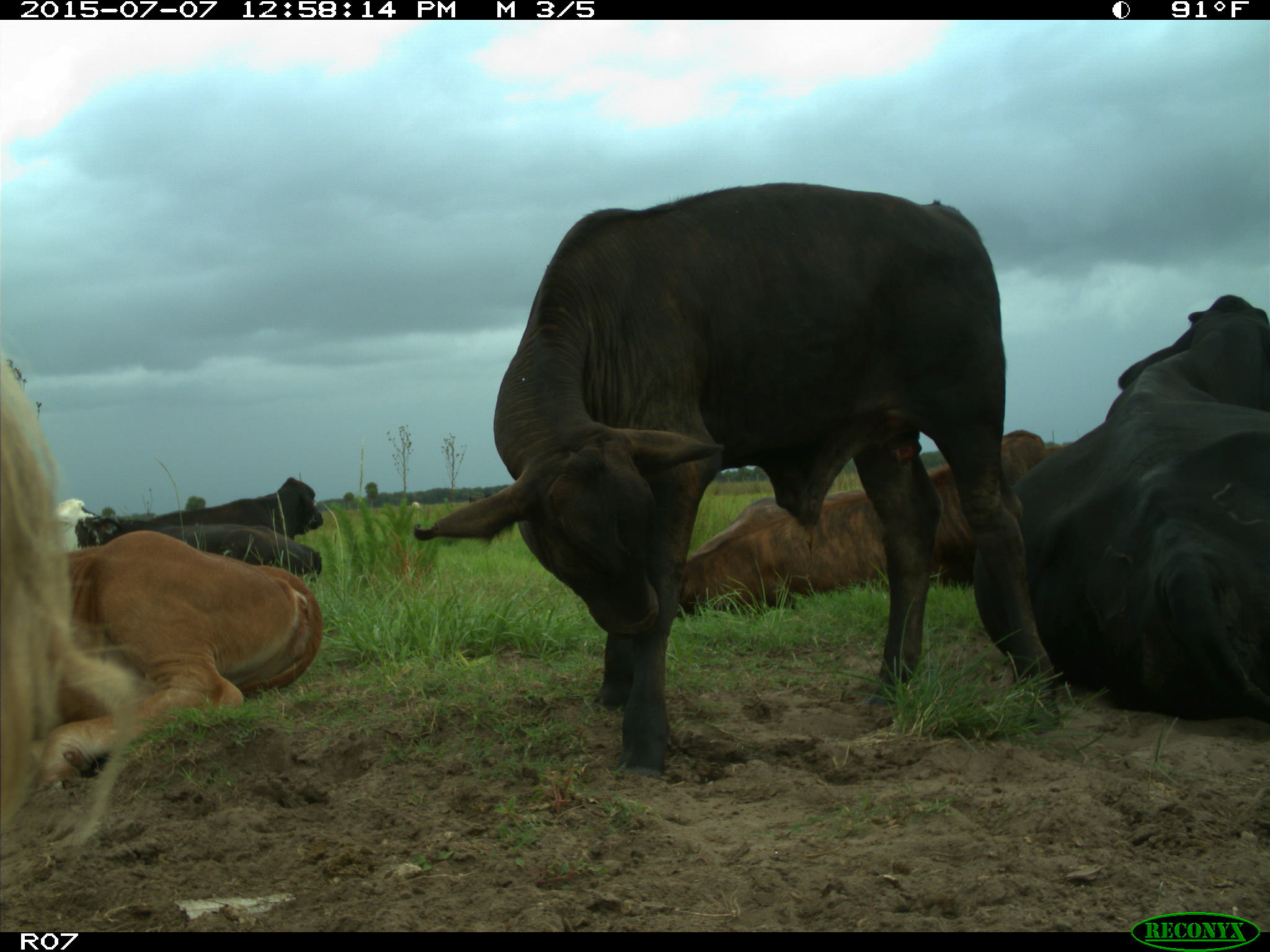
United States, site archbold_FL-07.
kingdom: Animalia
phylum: Chordata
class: Mammalia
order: Artiodactyla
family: Bovidae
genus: Bos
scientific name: Bos taurus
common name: domestic cow